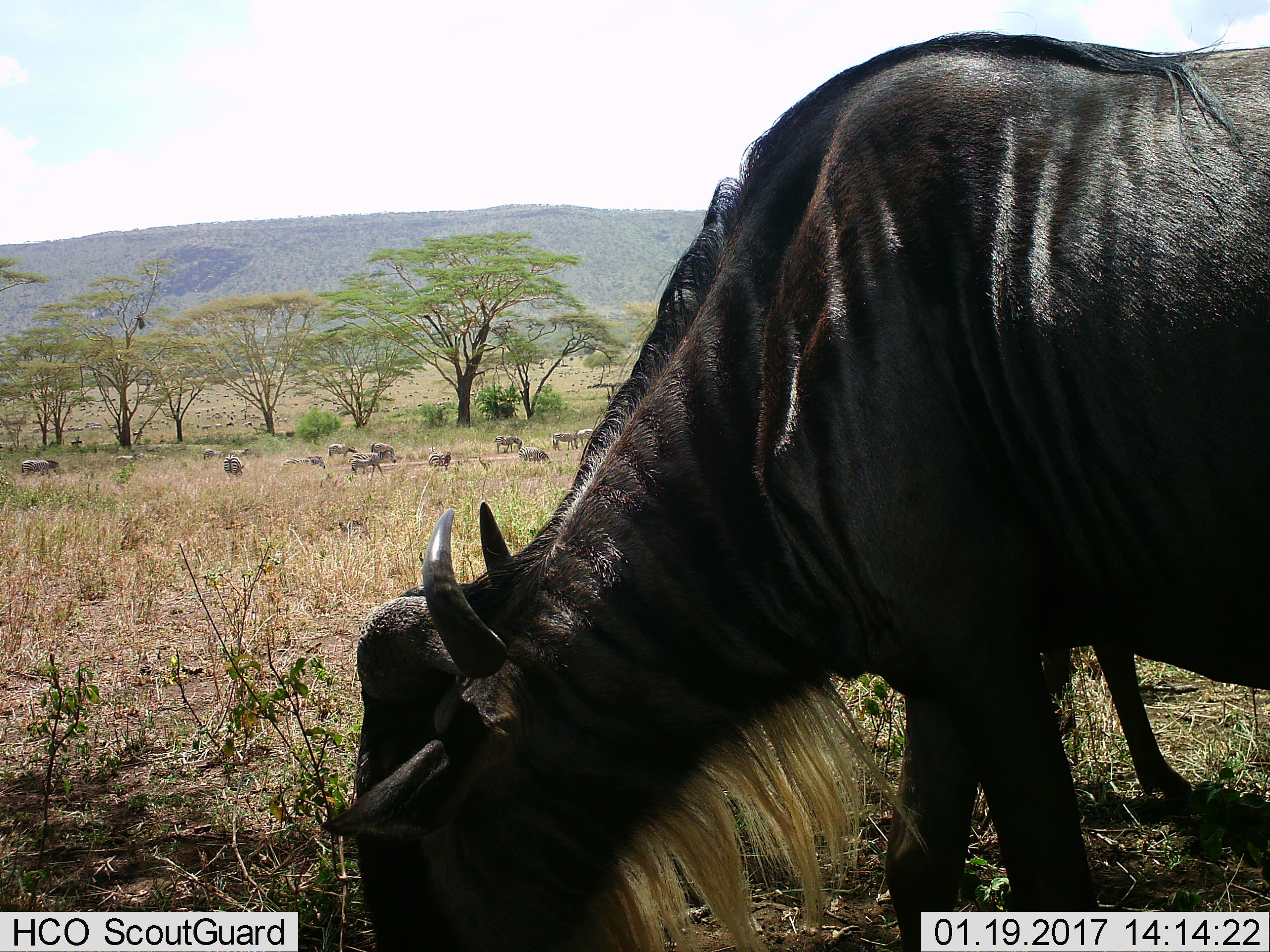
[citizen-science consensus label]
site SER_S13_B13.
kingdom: Animalia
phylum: Chordata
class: Mammalia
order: Artiodactyla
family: Bovidae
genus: Connochaetes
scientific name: Connochaetes taurinus taurinus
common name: blue wildebeest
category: wildebeestblue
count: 1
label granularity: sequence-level